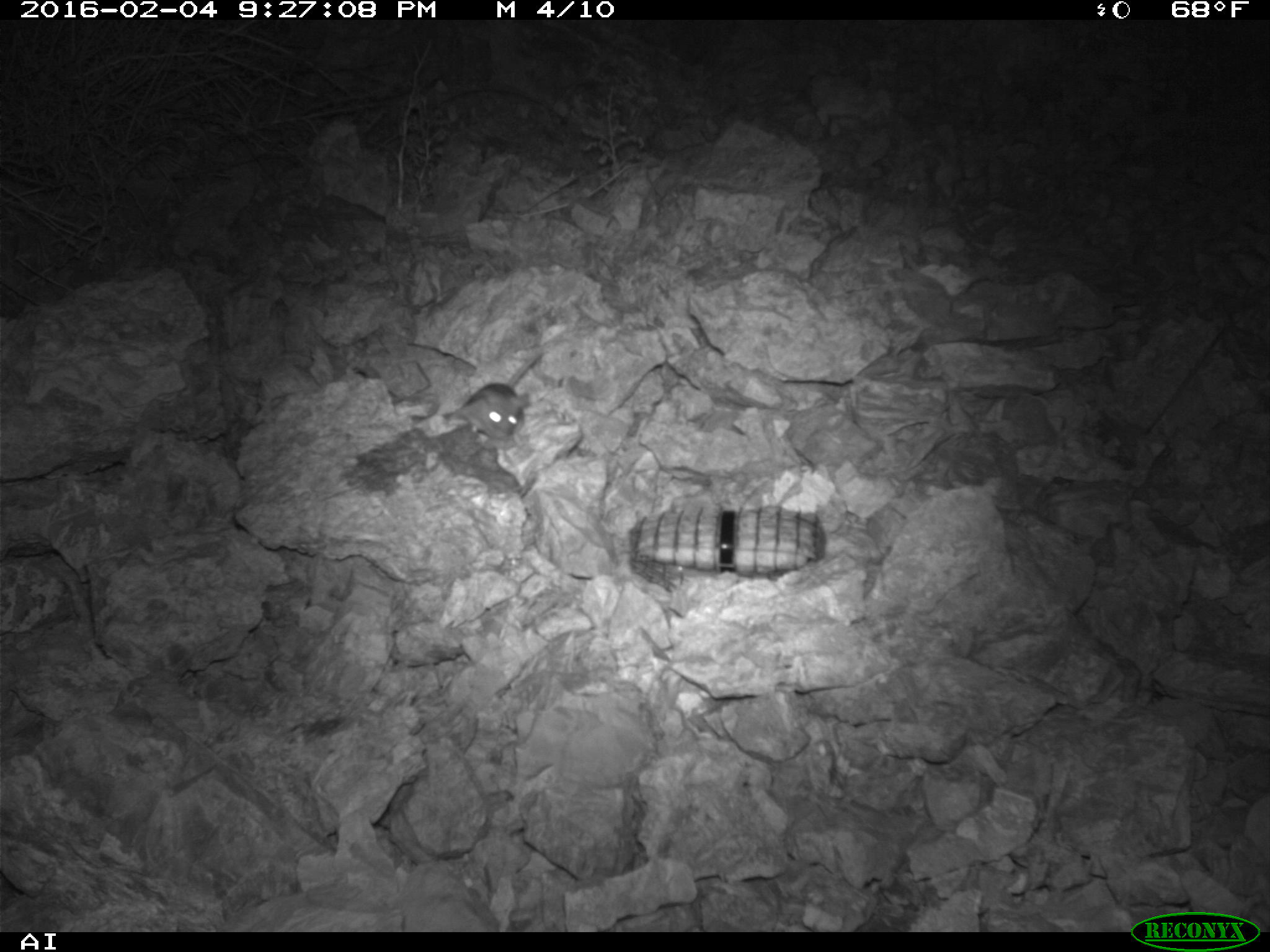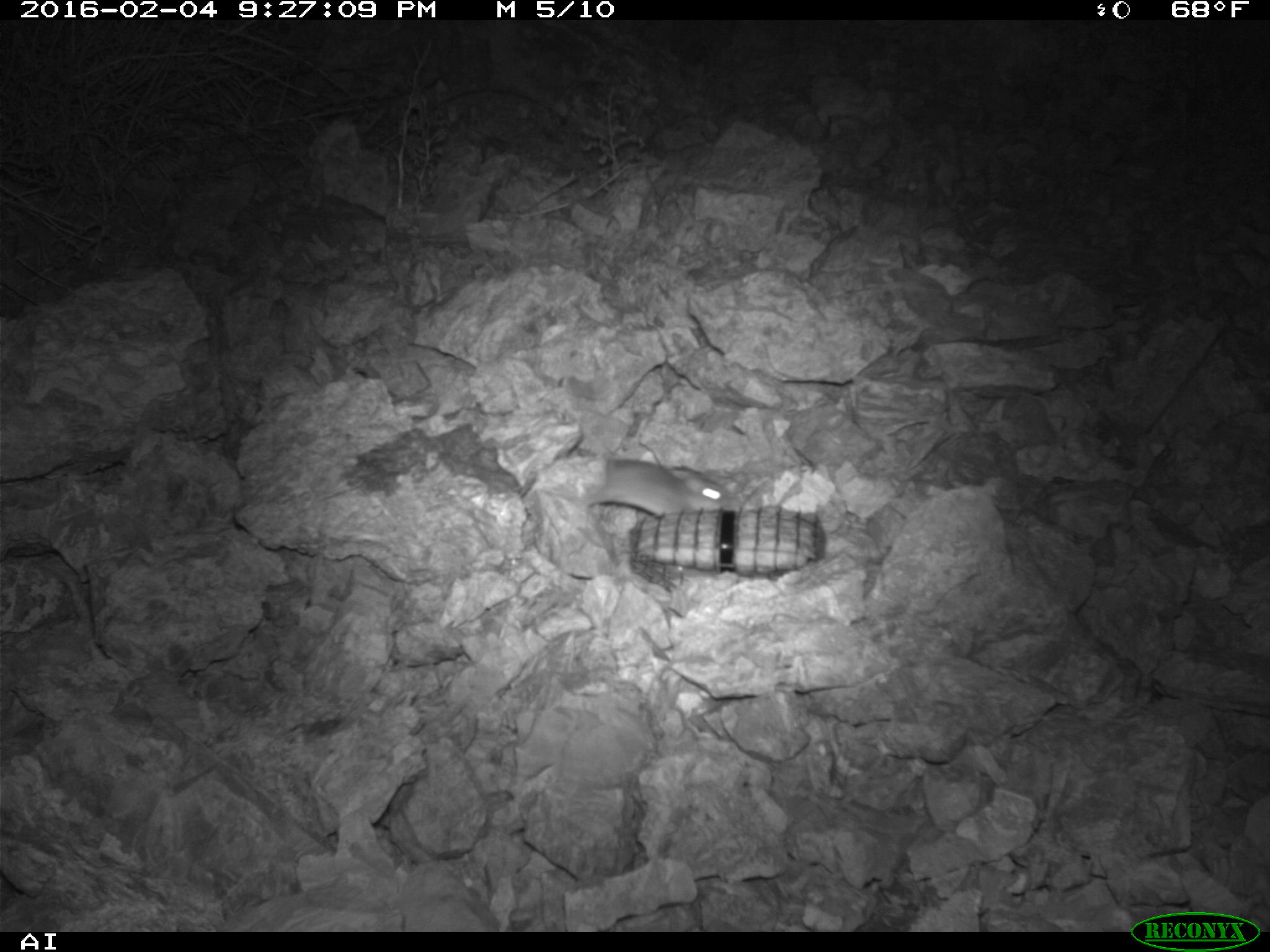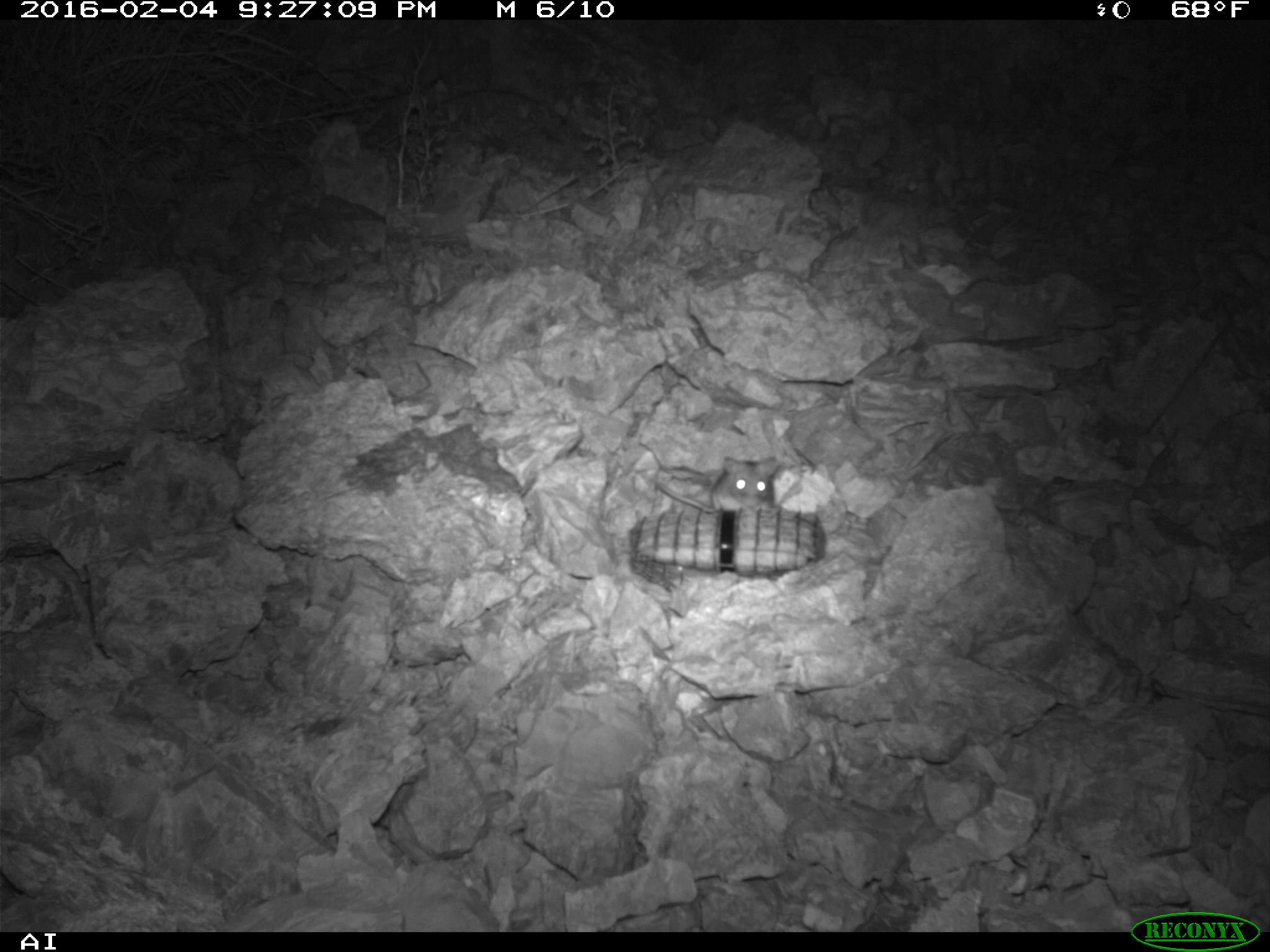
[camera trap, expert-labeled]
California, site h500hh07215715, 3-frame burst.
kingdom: Animalia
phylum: Chordata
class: Mammalia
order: Rodentia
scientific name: Rodentia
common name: rodent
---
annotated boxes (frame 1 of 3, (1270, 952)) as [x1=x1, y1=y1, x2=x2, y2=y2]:
rodent: [x1=439, y1=348, x2=546, y2=438]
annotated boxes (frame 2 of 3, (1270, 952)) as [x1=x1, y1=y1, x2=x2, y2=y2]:
rodent: [x1=582, y1=456, x2=734, y2=514]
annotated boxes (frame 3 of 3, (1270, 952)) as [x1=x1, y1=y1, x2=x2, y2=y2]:
rodent: [x1=655, y1=457, x2=781, y2=513]